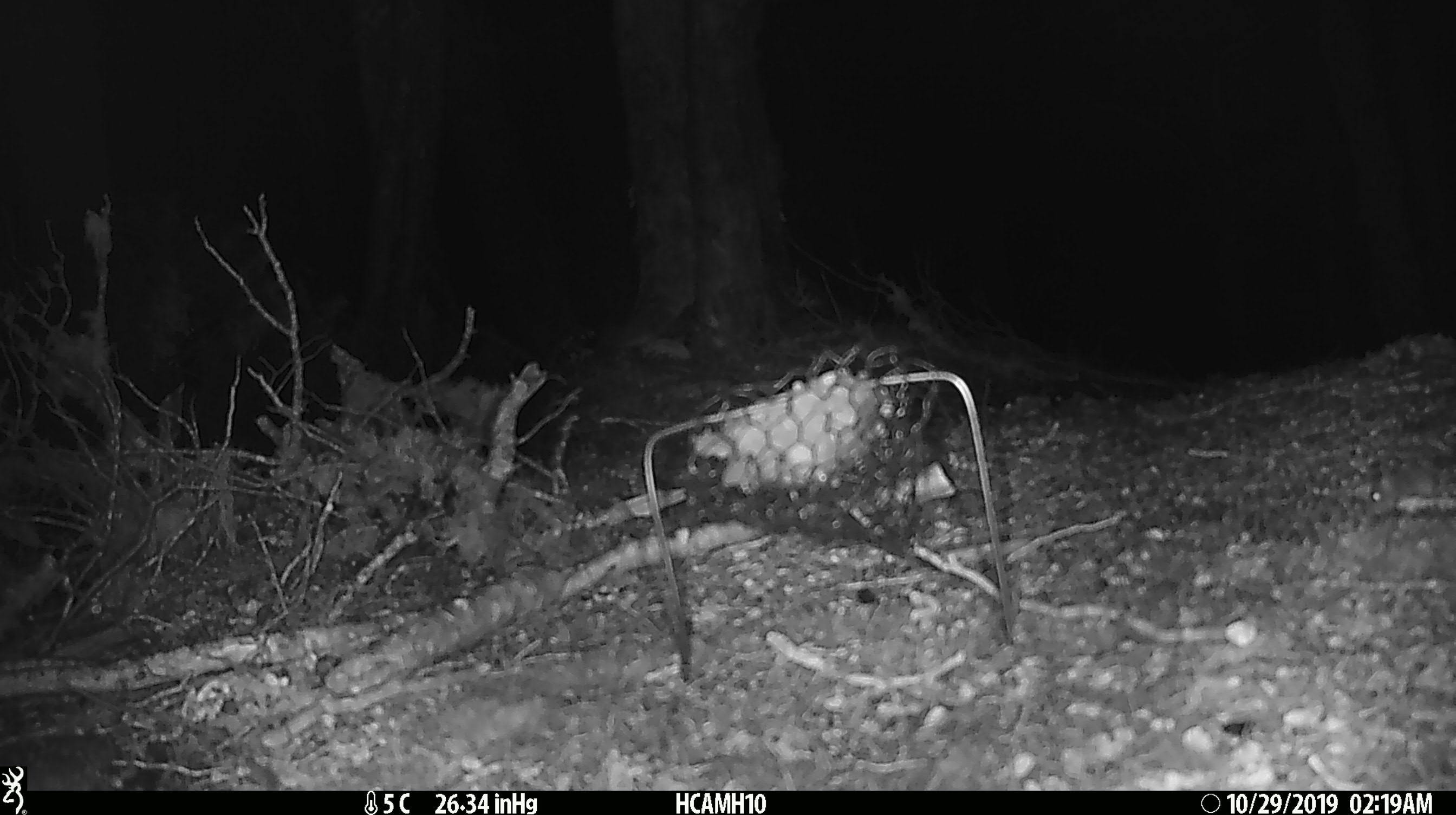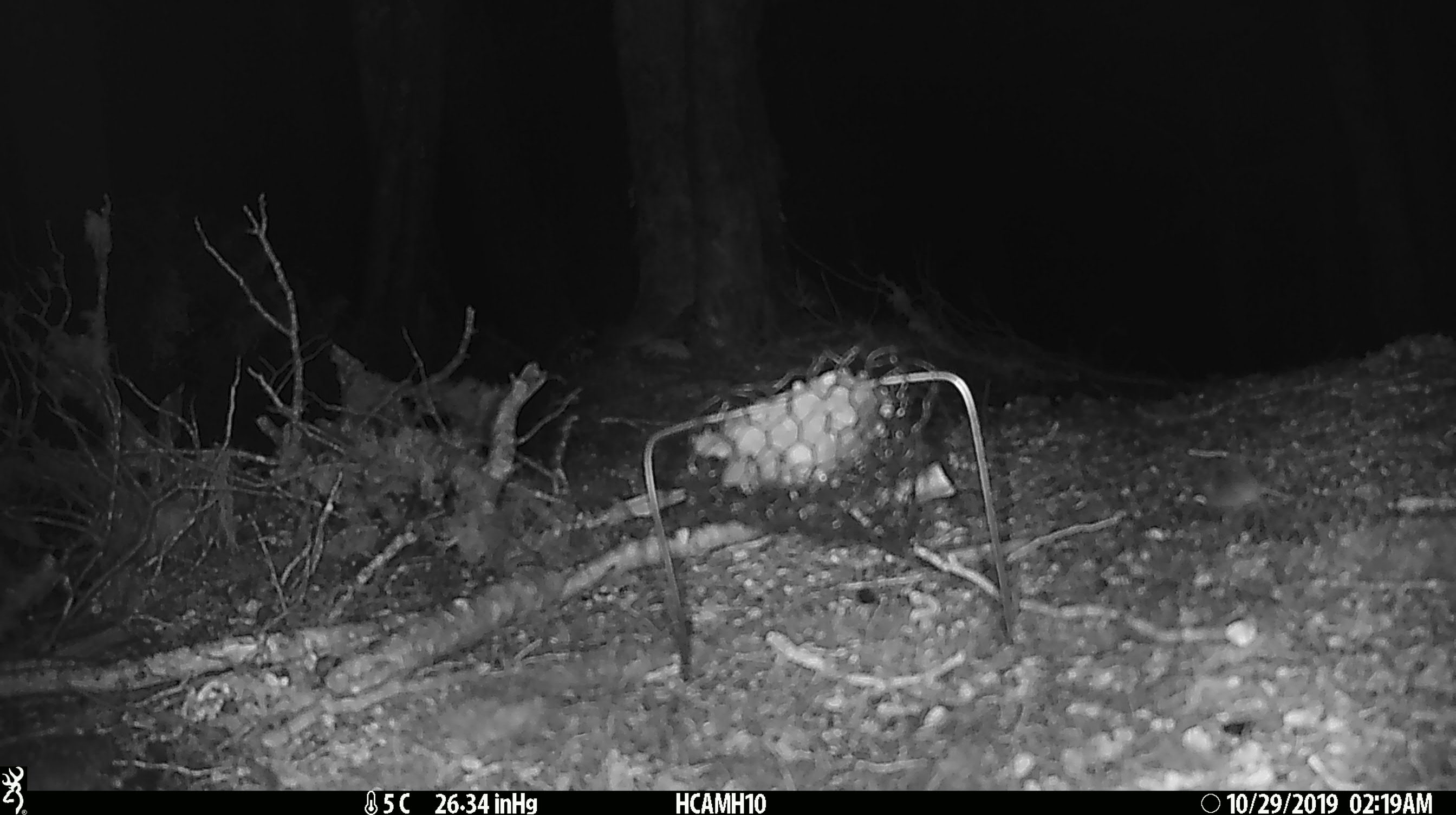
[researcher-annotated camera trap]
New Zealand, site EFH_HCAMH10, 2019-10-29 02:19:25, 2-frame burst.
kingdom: Animalia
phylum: Chordata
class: Mammalia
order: Rodentia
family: Muridae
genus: Mus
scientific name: Mus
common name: mouse